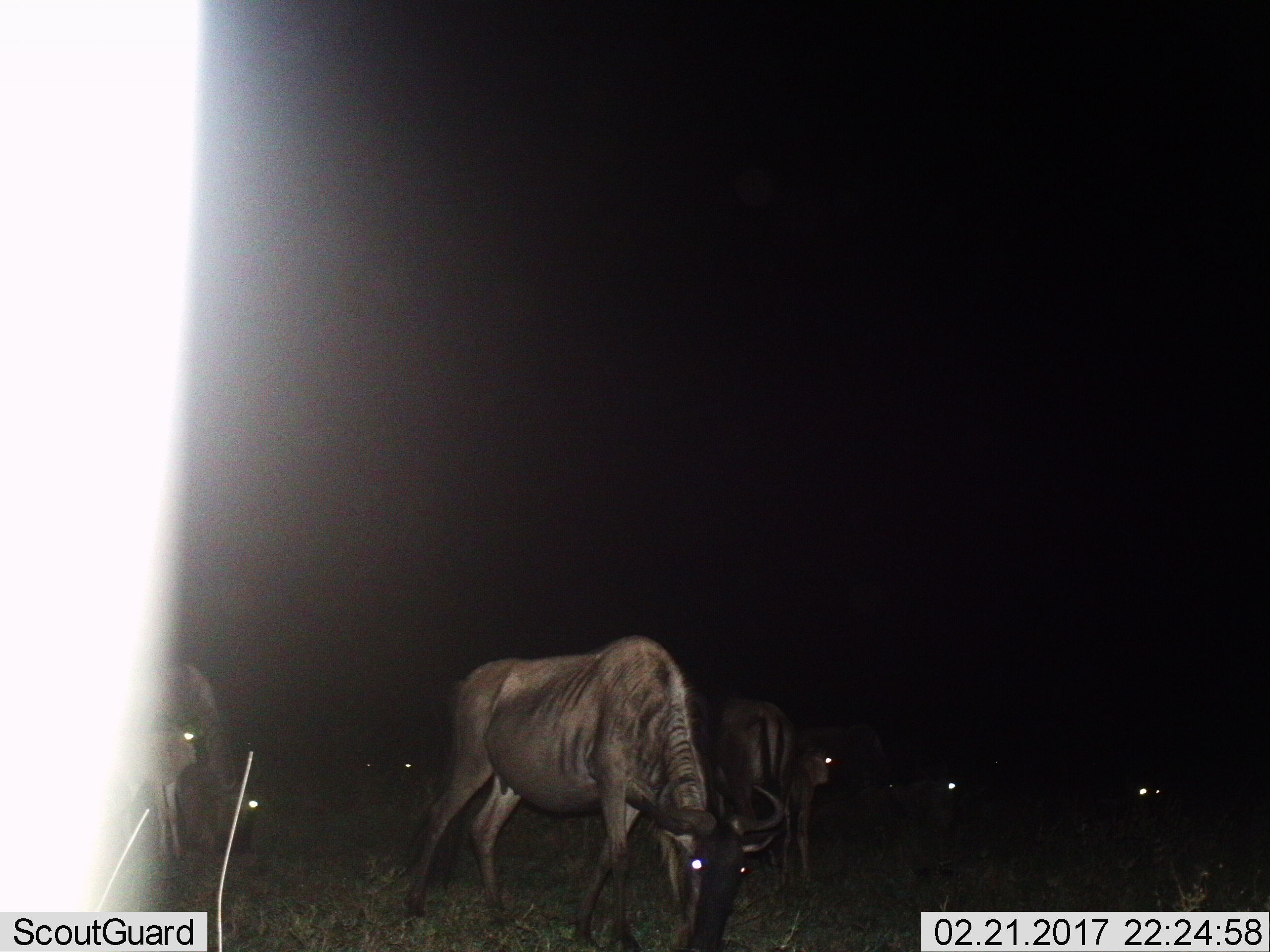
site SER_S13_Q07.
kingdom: Animalia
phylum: Chordata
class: Mammalia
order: Artiodactyla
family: Bovidae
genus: Connochaetes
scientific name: Connochaetes taurinus taurinus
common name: blue wildebeest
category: wildebeestblue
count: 7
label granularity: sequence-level